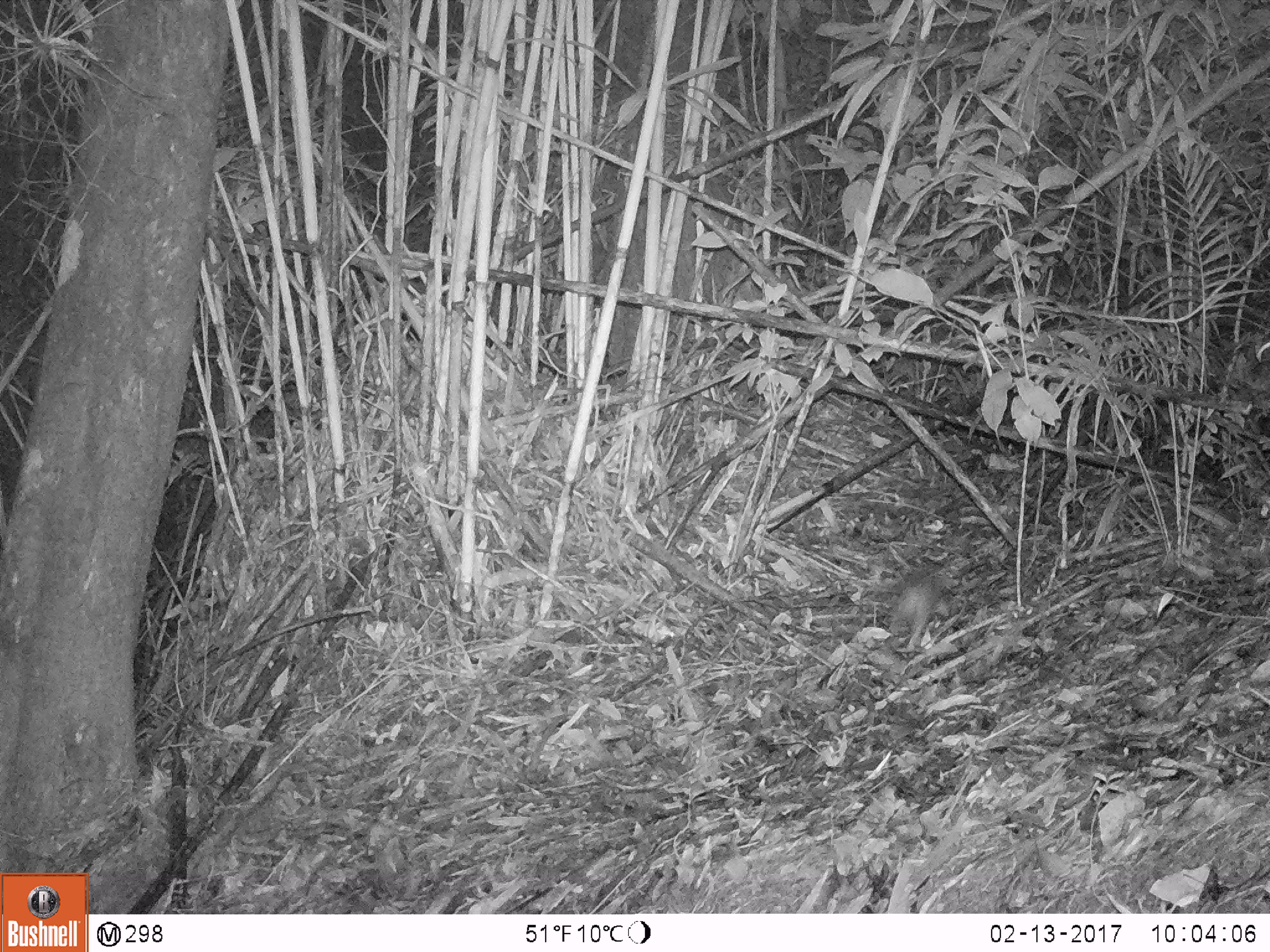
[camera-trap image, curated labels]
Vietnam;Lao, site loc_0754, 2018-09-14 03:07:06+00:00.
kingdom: Animalia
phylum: Chordata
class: Mammalia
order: Rodentia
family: Muridae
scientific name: Muridae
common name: old-world mice and rats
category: unidentified murid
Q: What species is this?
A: Unidentified murid (old-world mice and rats) (Muridae).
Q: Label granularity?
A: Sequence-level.